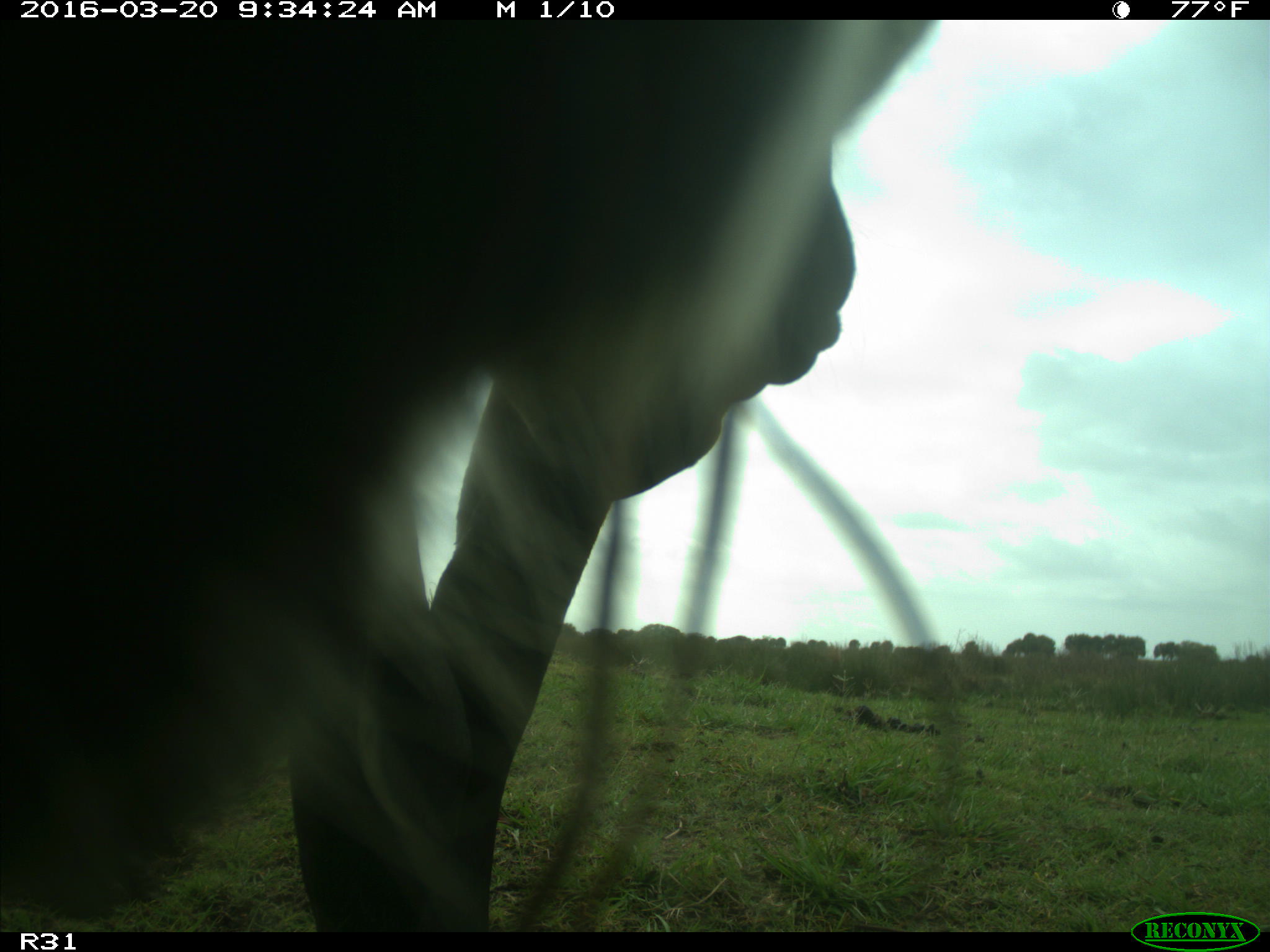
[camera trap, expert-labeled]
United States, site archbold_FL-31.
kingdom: Animalia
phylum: Chordata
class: Mammalia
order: Artiodactyla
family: Bovidae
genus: Bos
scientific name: Bos taurus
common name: domestic cow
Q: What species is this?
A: Bos taurus (domestic cow).